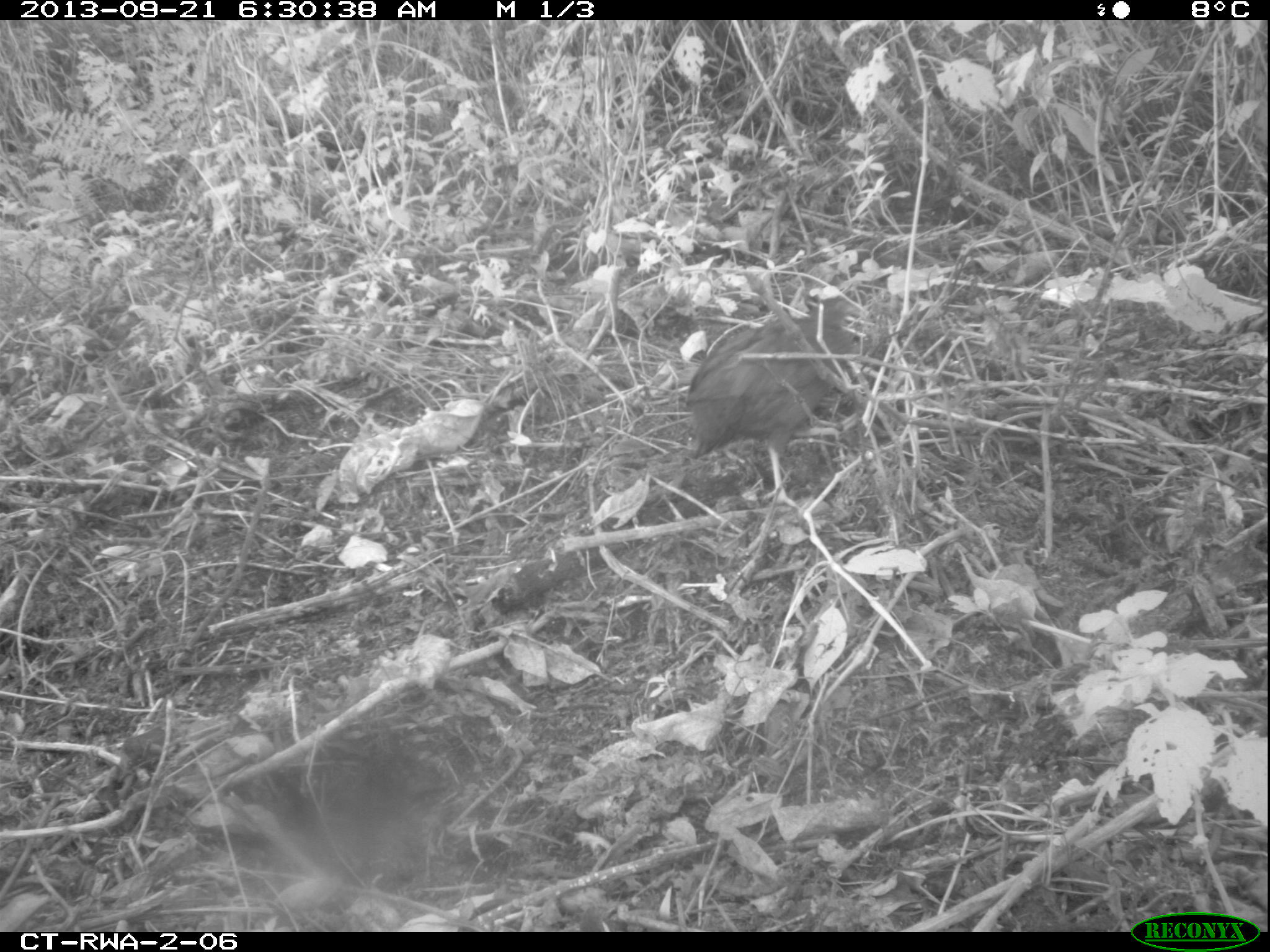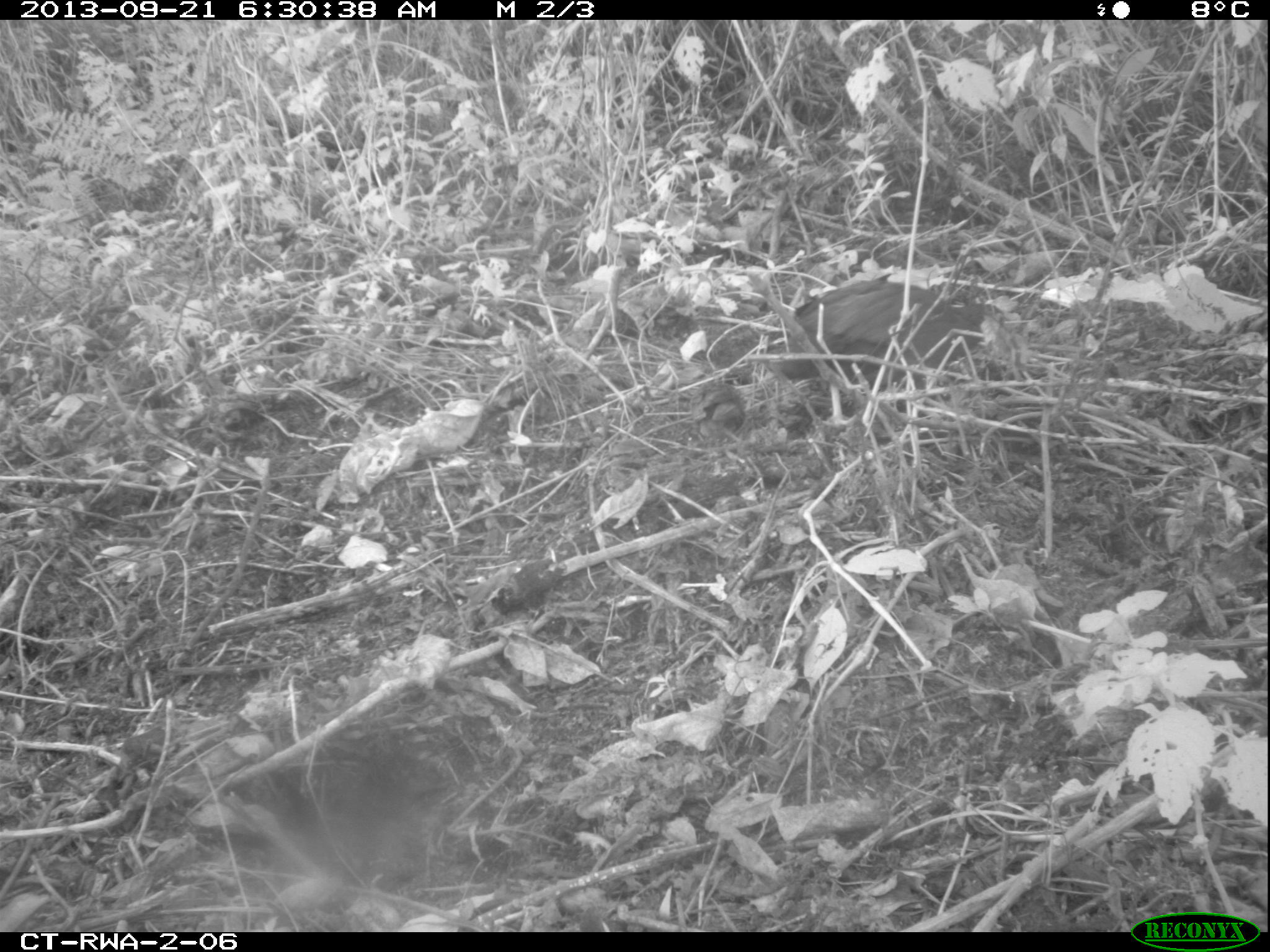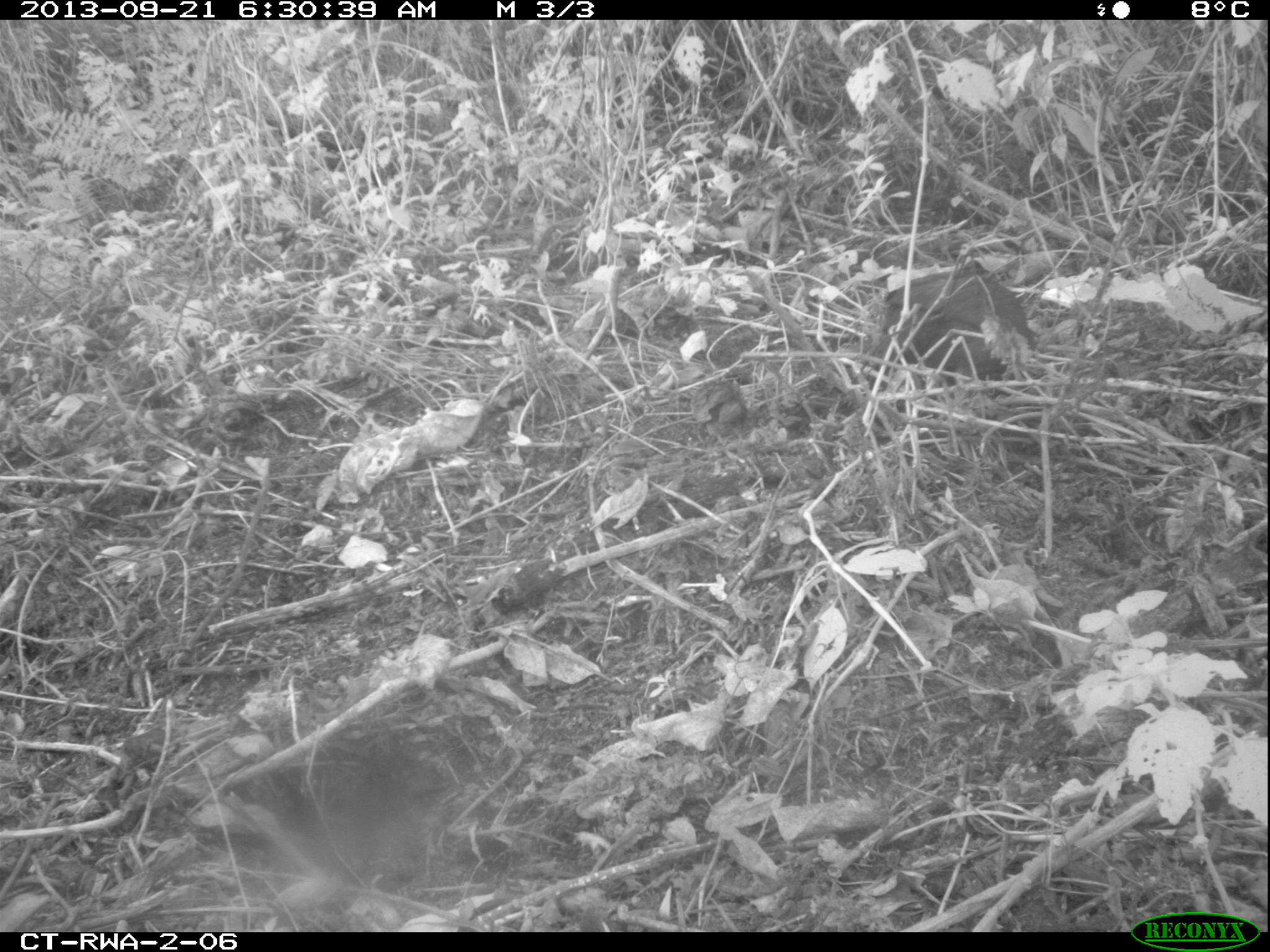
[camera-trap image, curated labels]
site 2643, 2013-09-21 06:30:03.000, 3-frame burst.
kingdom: Animalia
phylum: Chordata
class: Aves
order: Galliformes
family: Phasianidae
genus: Pternistis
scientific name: Pternistis nobilis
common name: handsome francolin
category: francolinus nobilis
Francolinus nobilis (handsome francolin) (Pternistis nobilis), count 5.